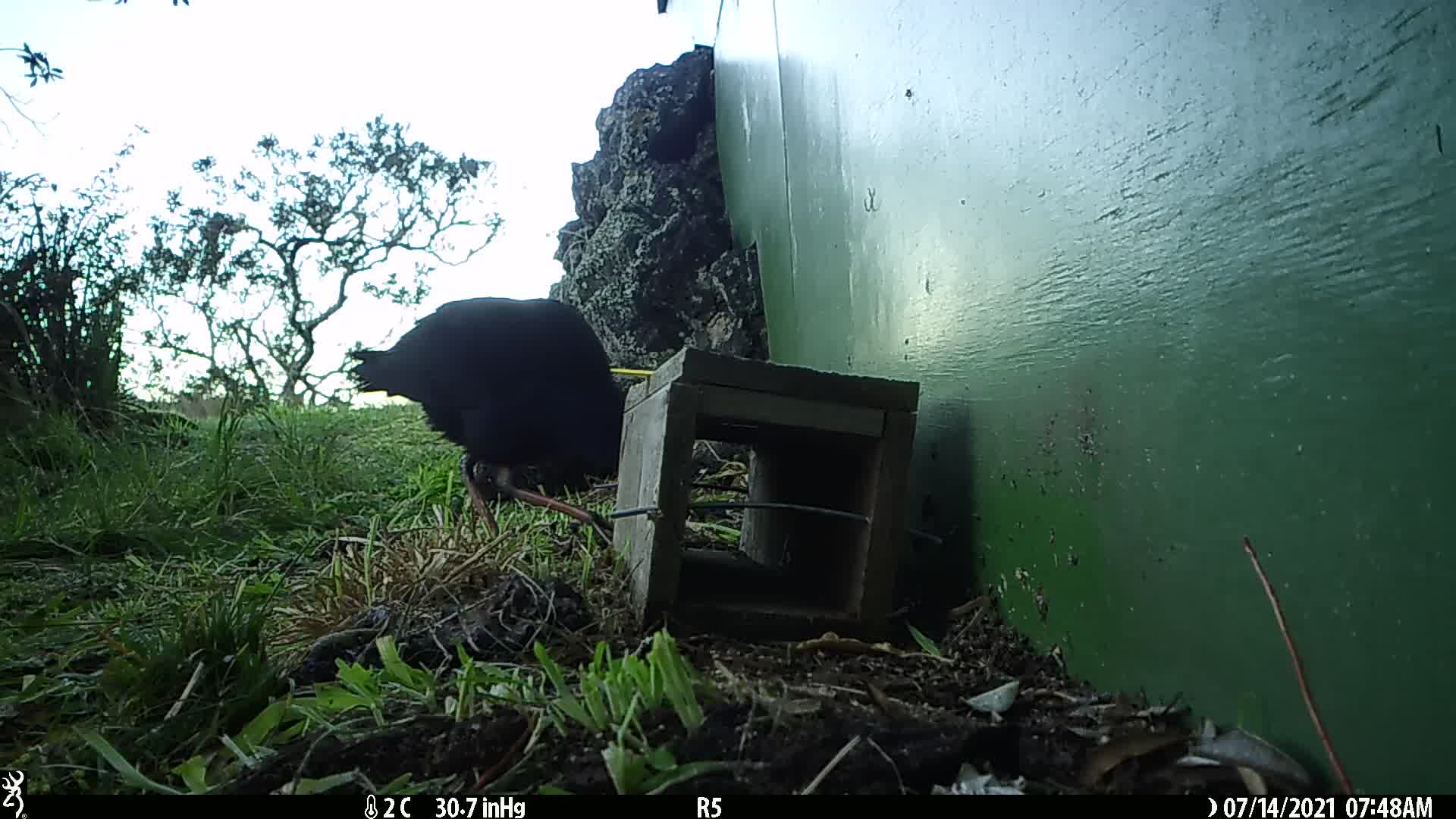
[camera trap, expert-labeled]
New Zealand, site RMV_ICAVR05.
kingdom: Animalia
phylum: Chordata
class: Aves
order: Gruiformes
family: Rallidae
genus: Porphyrio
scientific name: Porphyrio melanotus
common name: australasian swamphen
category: pukeko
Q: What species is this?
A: Pukeko (australasian swamphen) (Porphyrio melanotus).